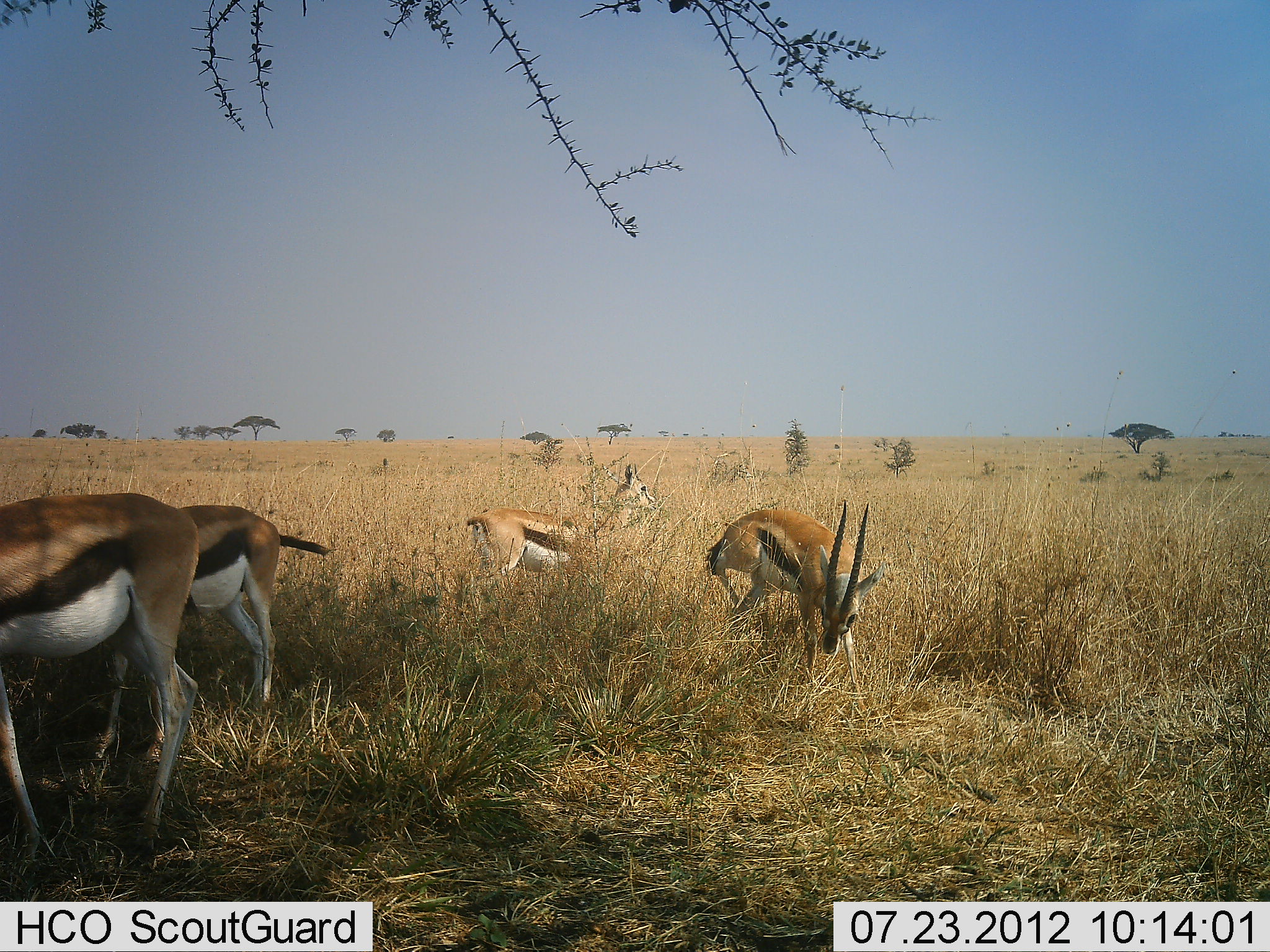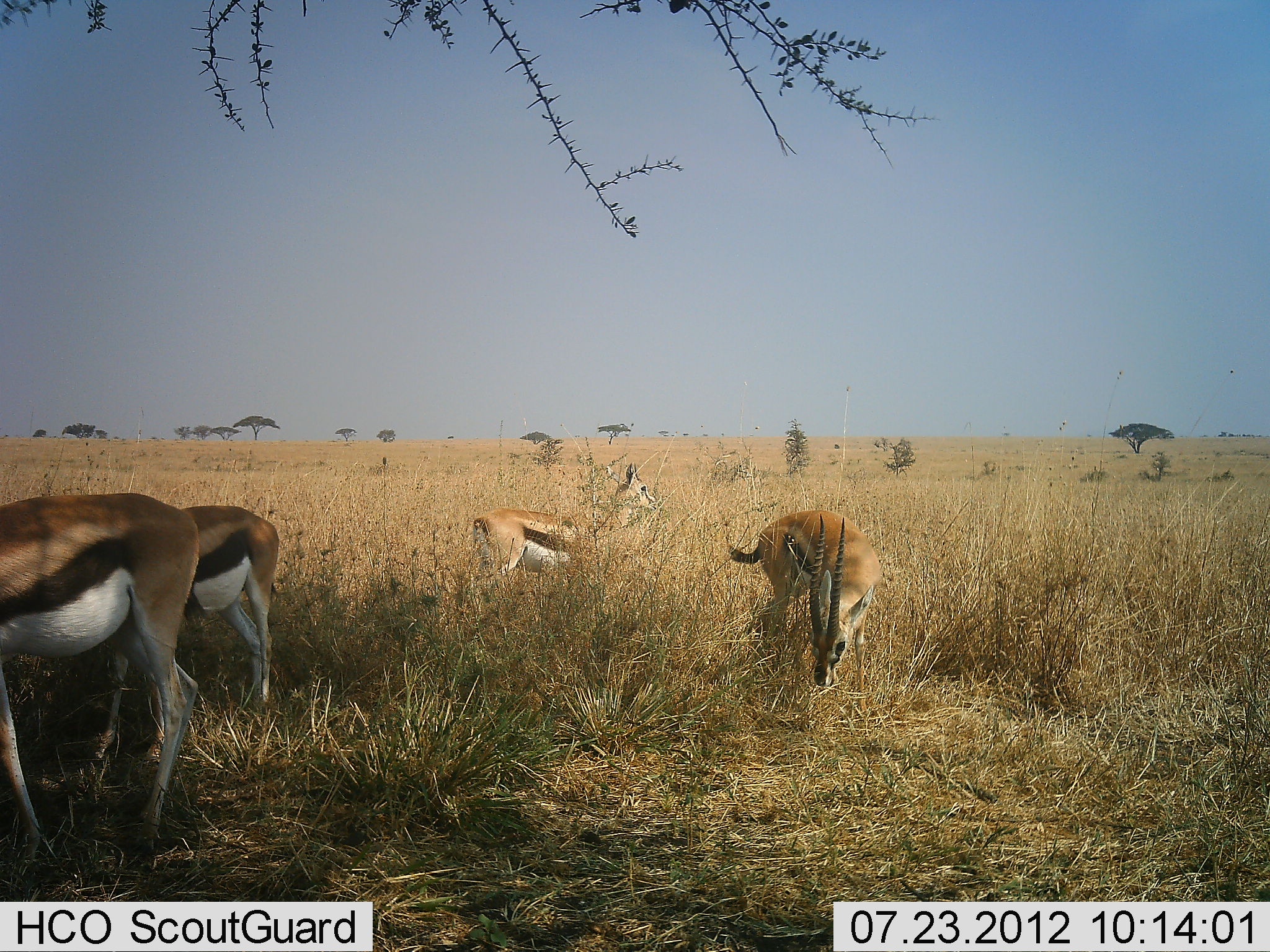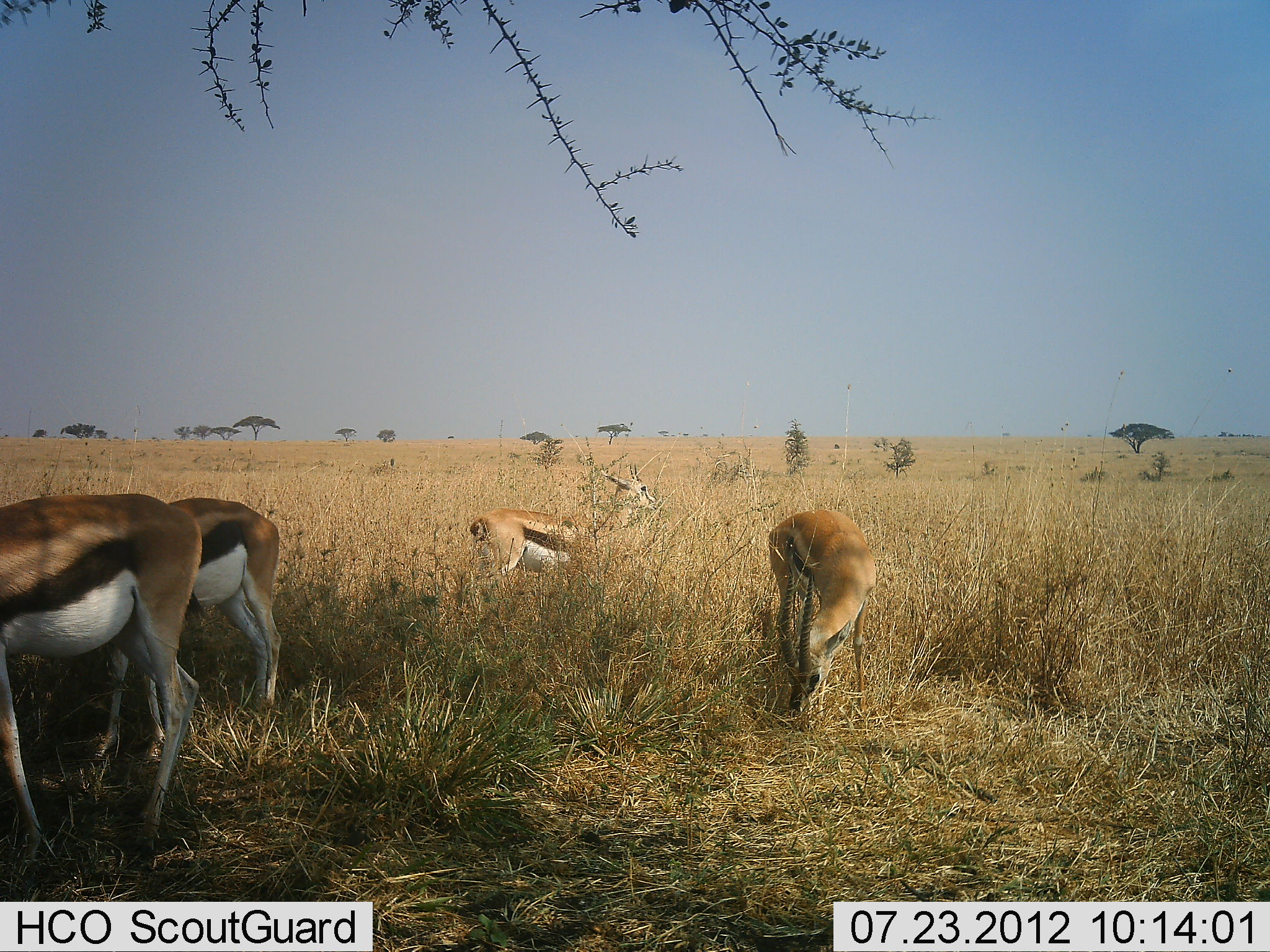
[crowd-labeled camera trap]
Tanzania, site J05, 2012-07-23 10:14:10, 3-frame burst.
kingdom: Animalia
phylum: Chordata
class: Mammalia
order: Artiodactyla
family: Bovidae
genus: Eudorcas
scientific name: Eudorcas thomsonii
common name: thomson's gazelle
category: gazellethomsons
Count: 4.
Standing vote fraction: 70%.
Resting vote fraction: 0%.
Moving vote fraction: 10%.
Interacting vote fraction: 0%.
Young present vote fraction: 0%.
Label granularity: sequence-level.